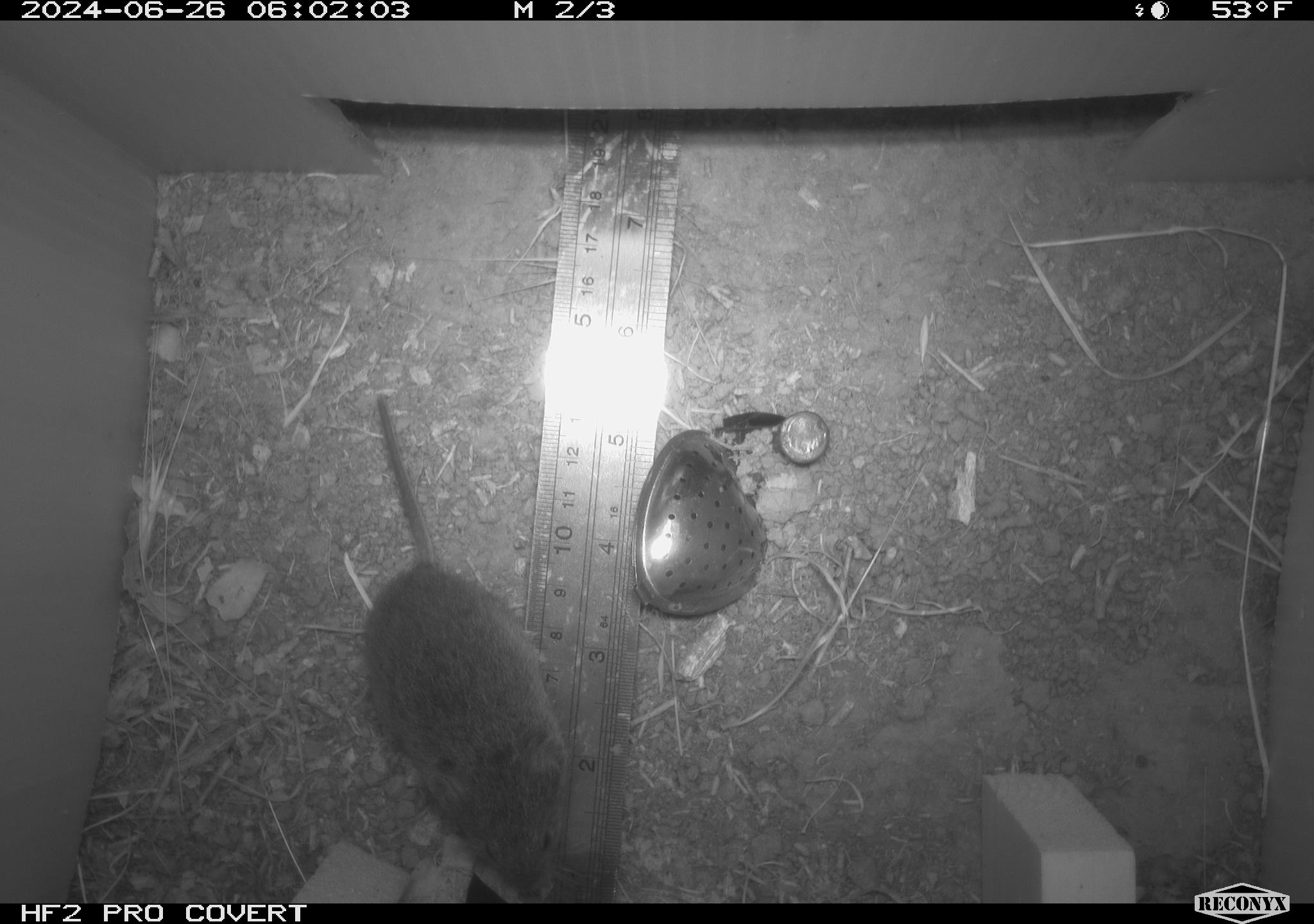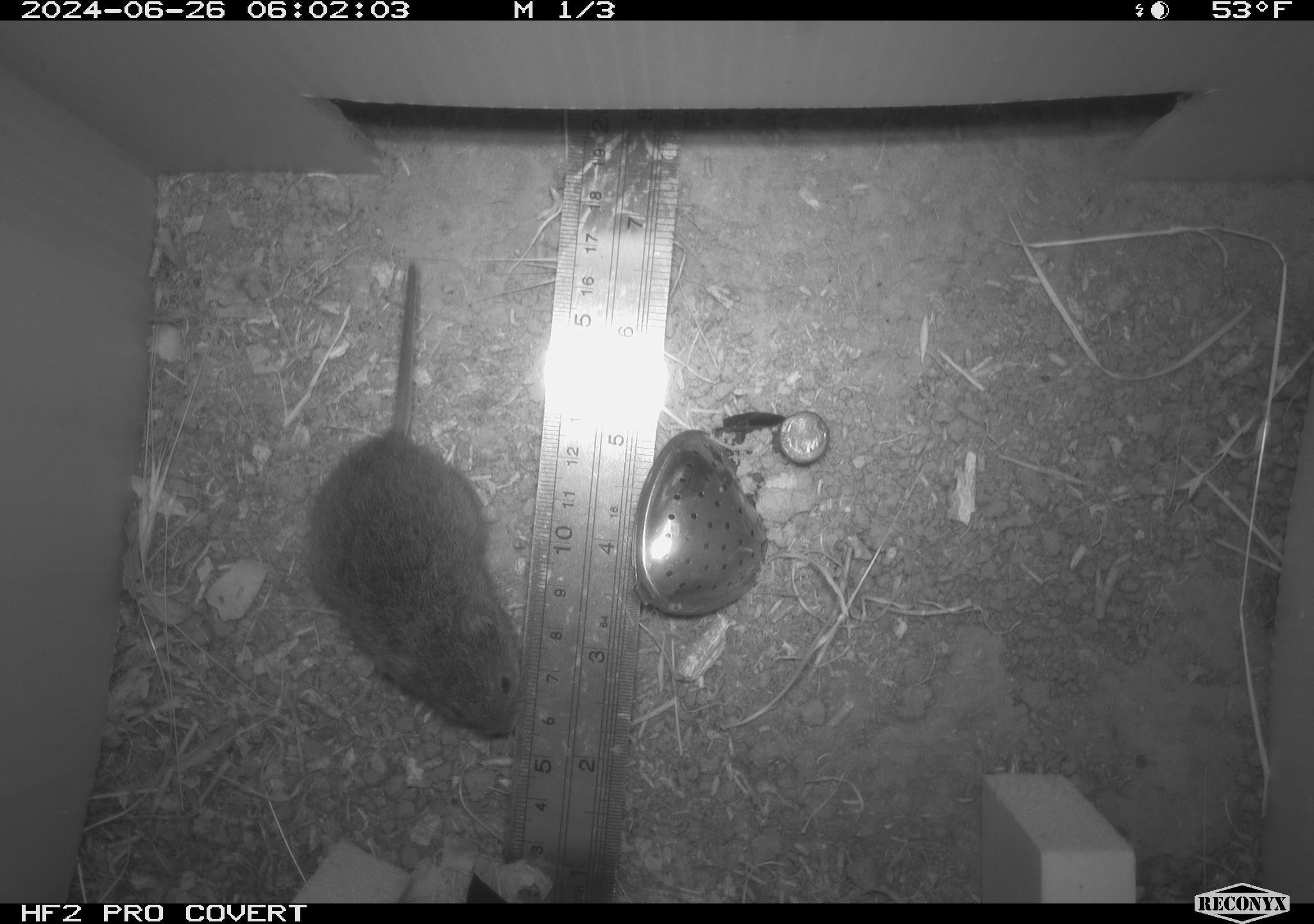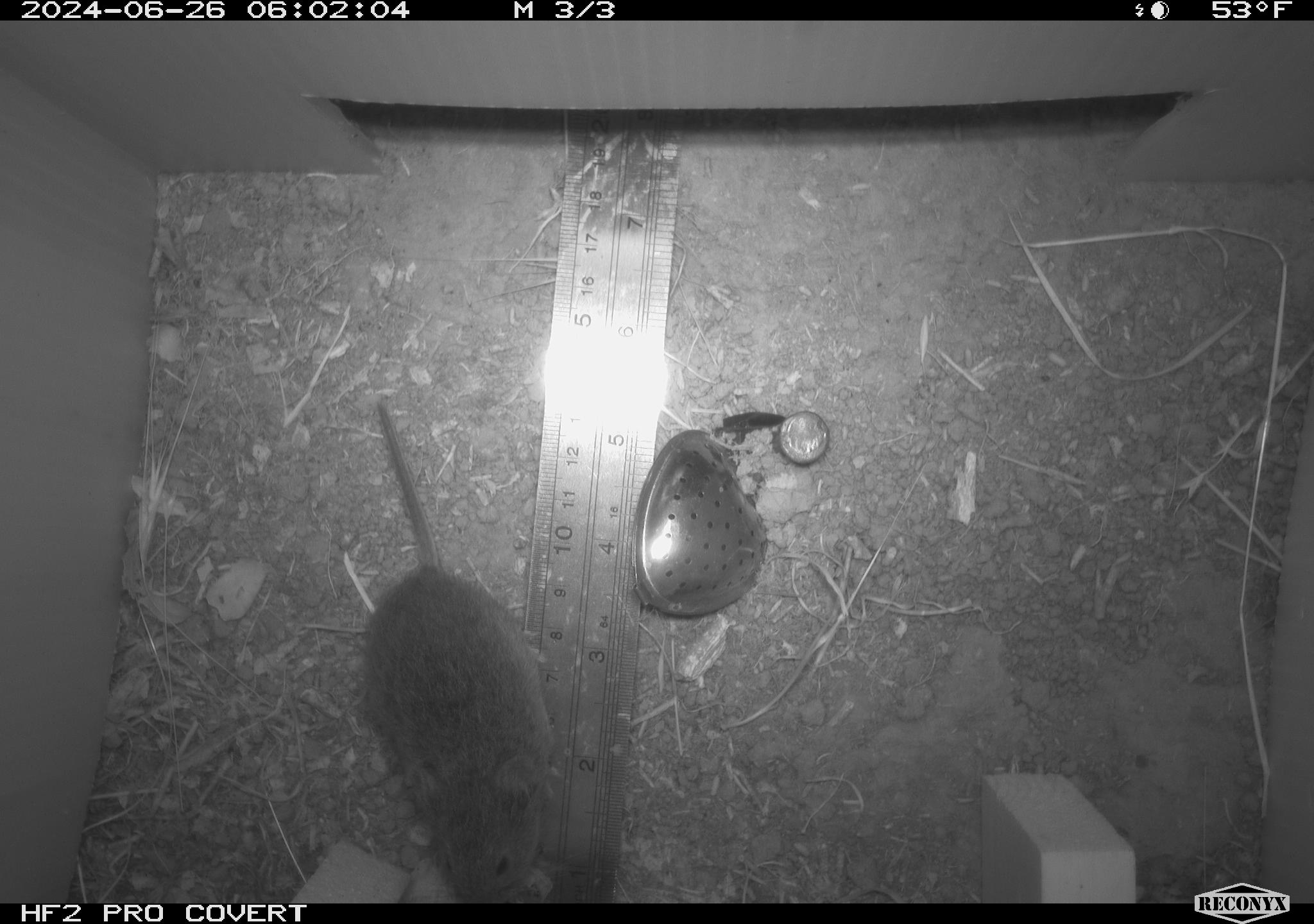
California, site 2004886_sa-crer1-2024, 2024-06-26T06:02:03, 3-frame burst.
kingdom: Animalia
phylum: Chordata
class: Mammalia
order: Rodentia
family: Cricetidae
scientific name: Arvicolinae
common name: voles, lemmings, and muskrats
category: arvicolinae subfamily